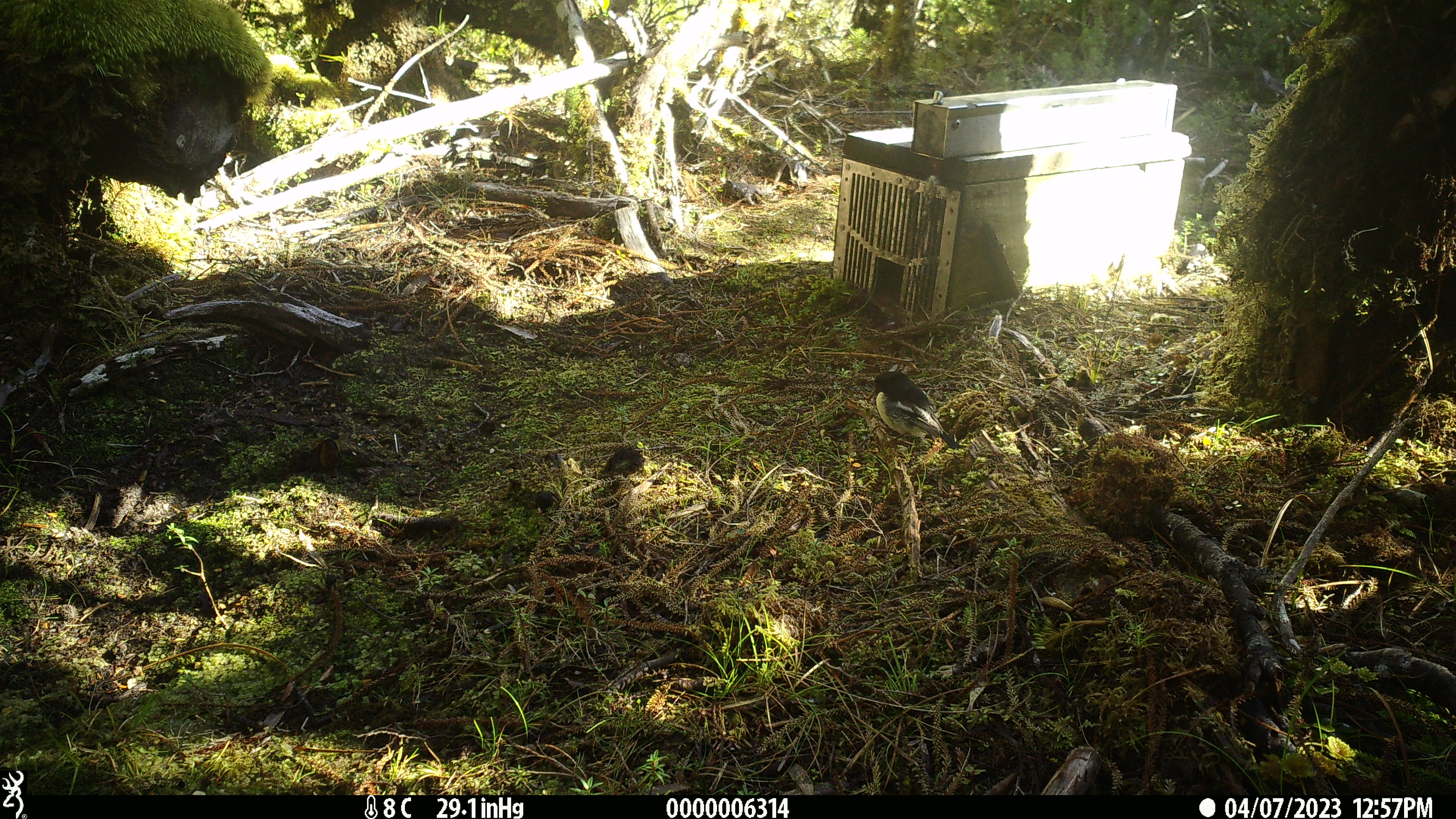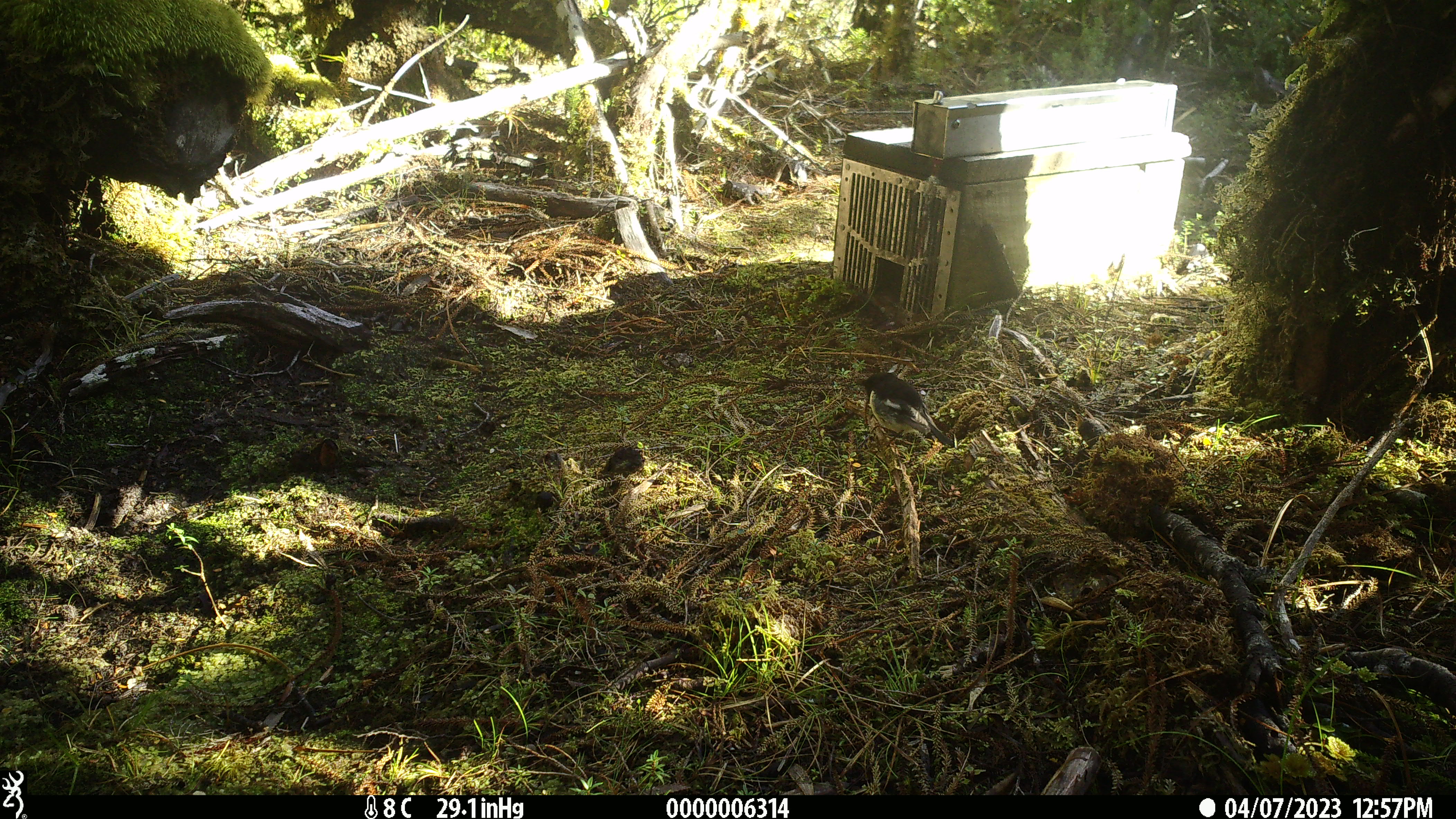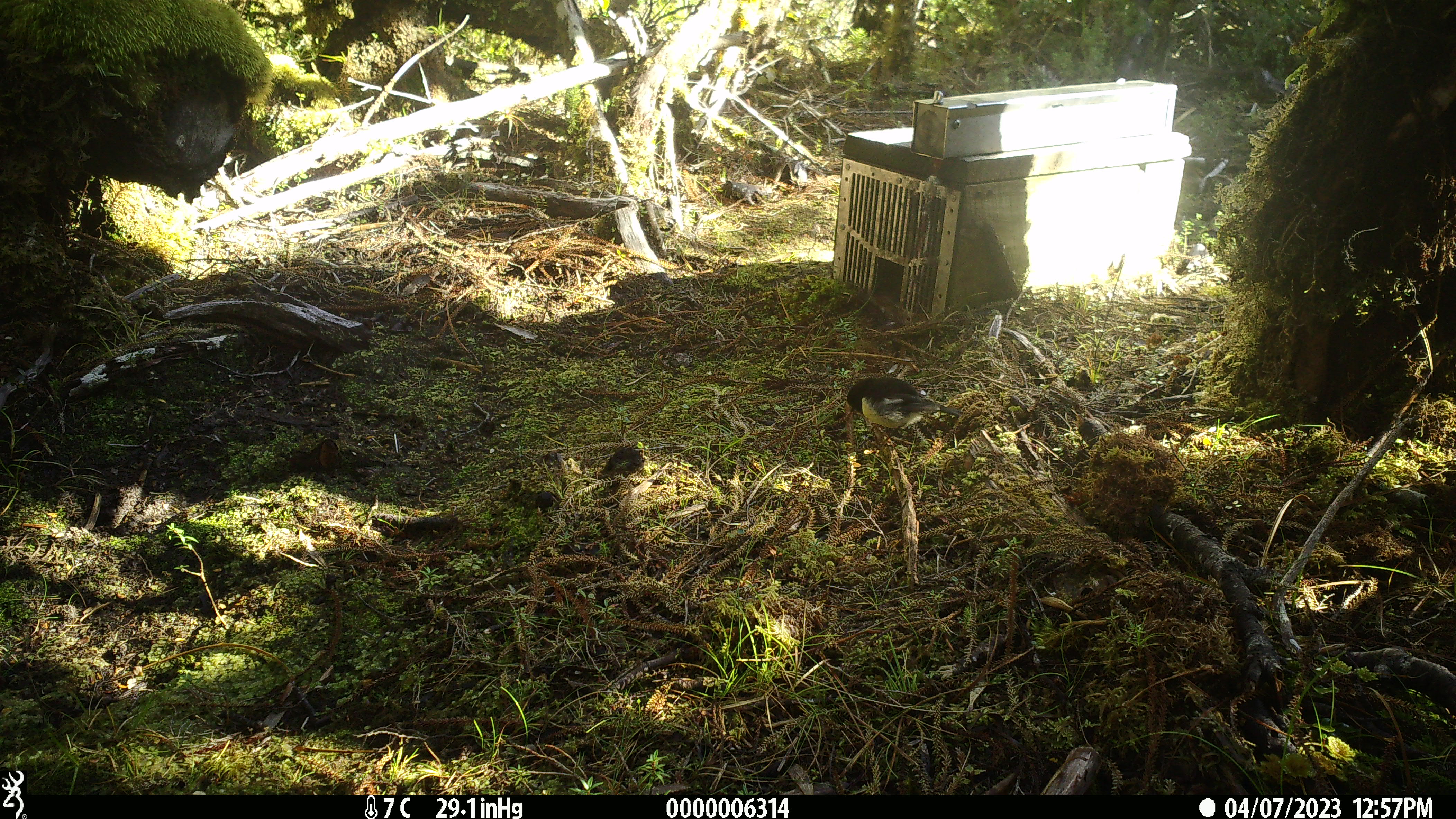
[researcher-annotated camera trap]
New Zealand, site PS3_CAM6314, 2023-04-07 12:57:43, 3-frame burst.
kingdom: Animalia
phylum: Chordata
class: Aves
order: Passeriformes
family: Petroicidae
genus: Petroica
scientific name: Petroica macrocephala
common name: tomtit